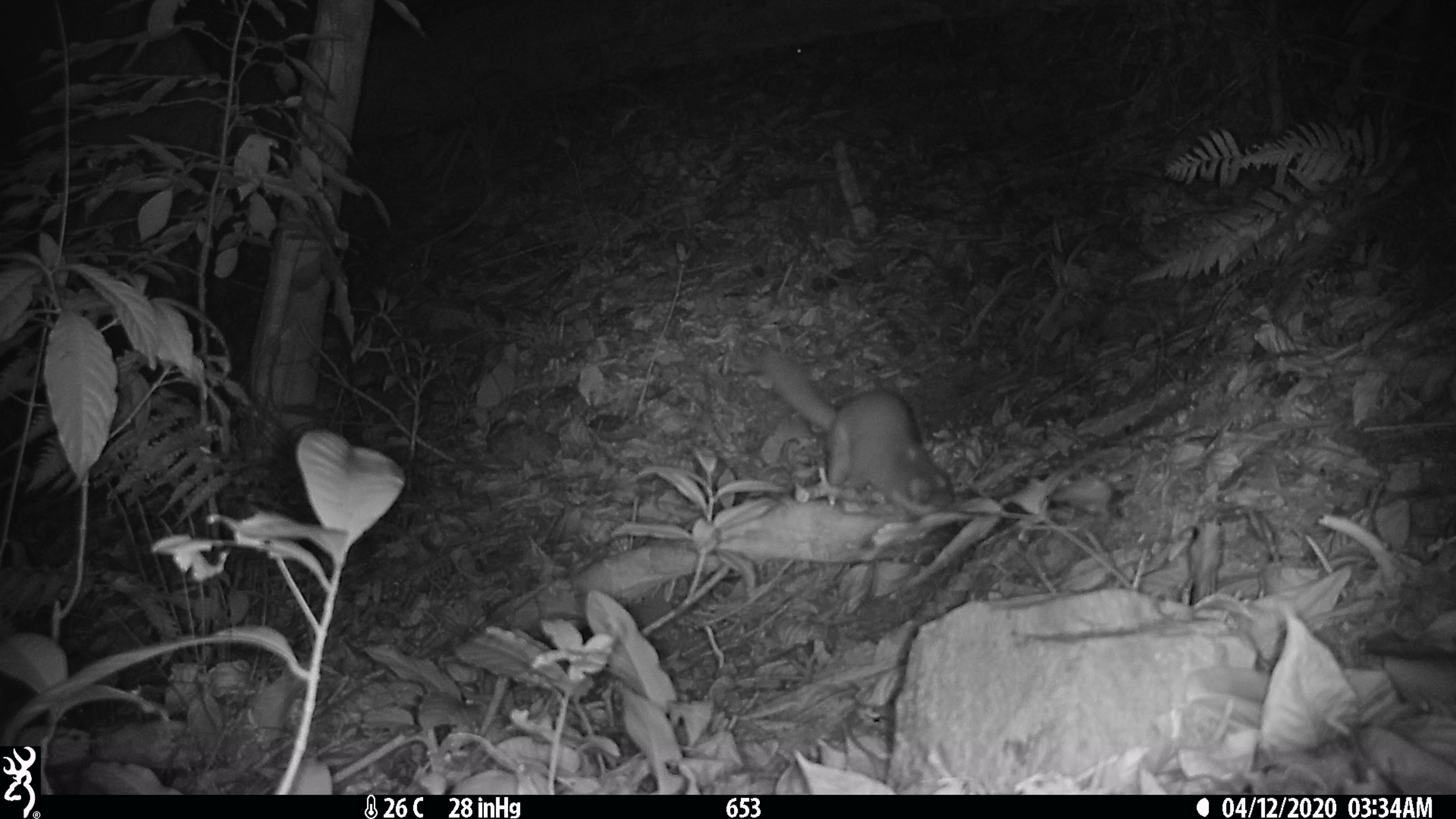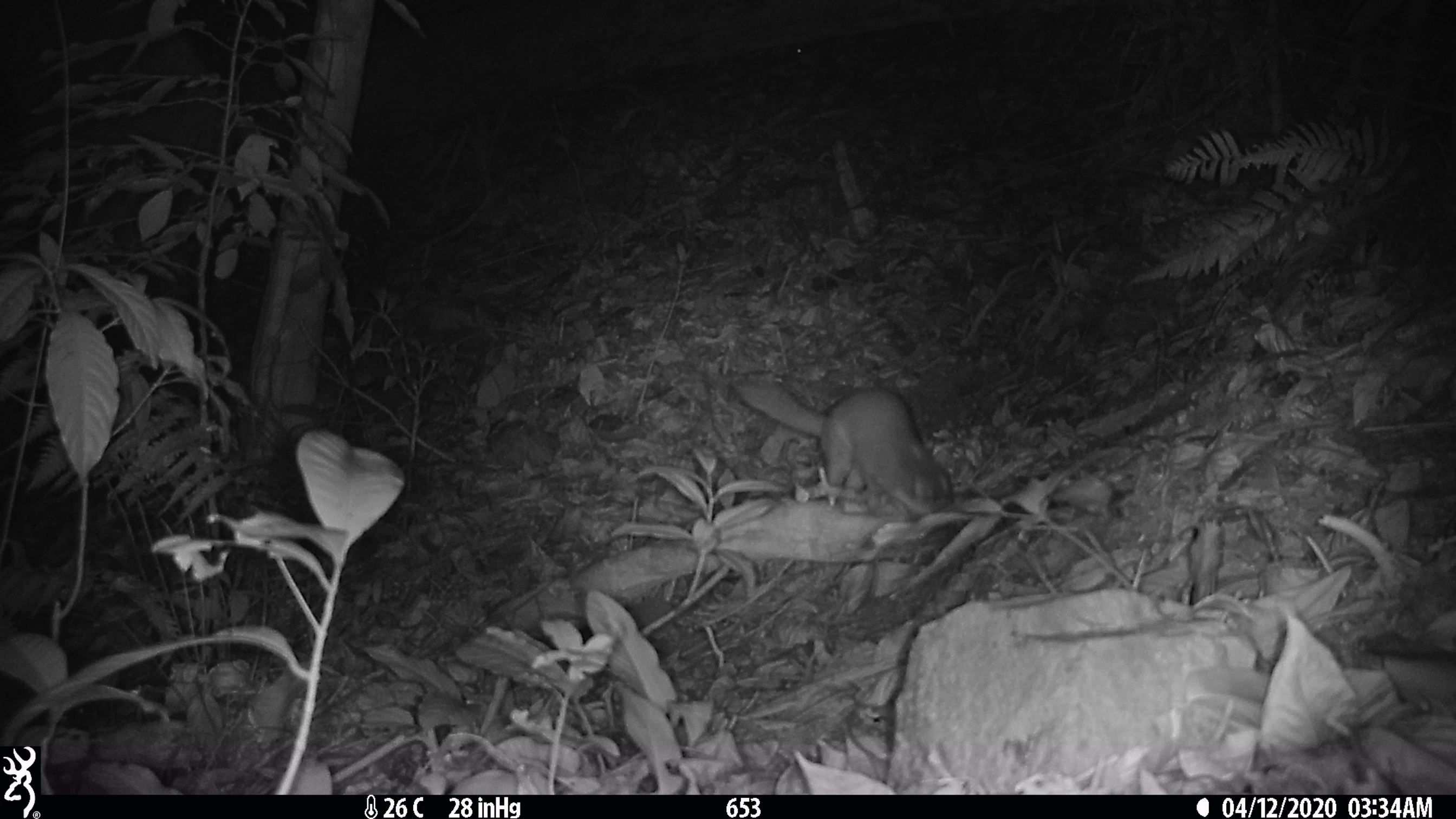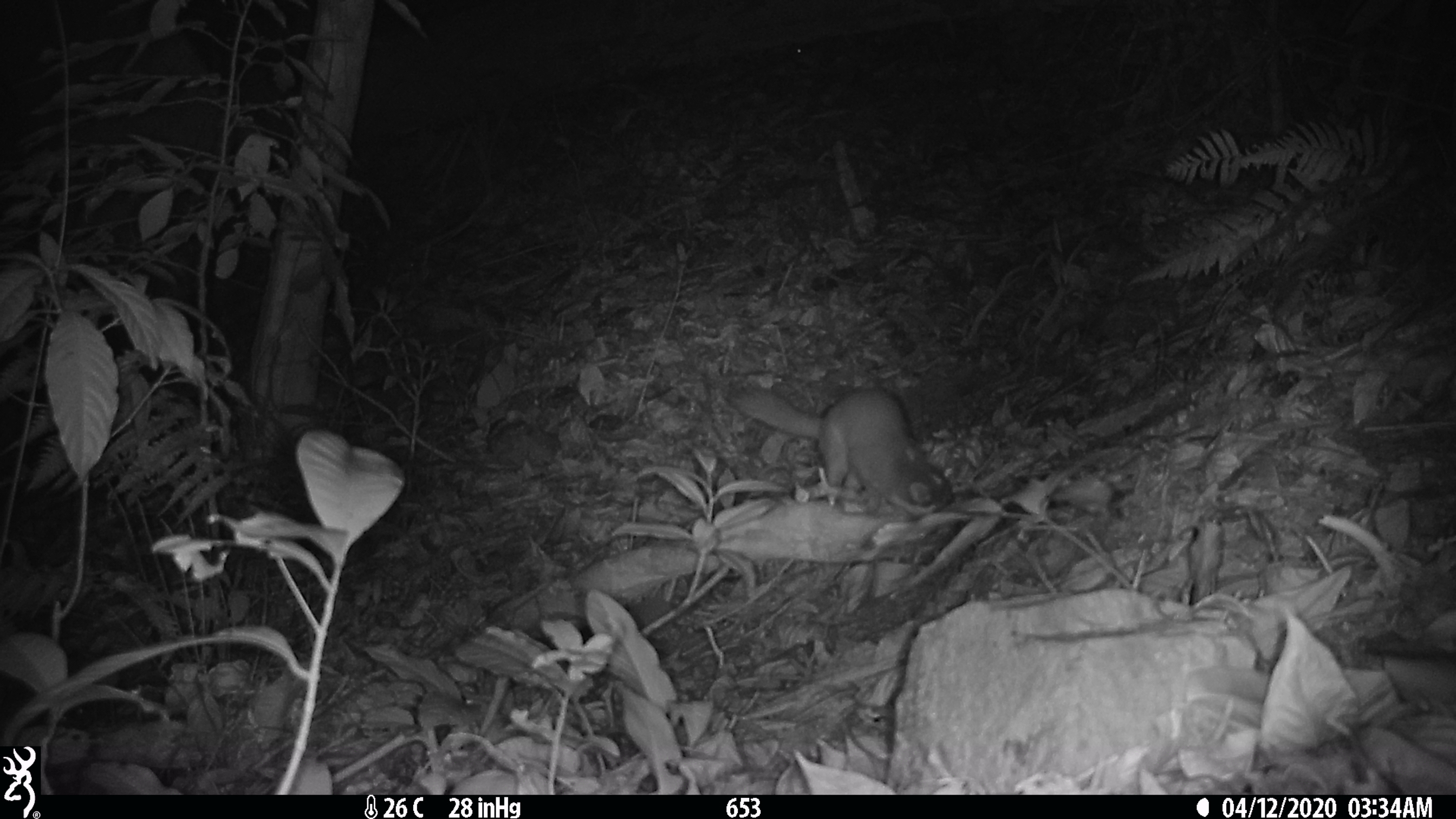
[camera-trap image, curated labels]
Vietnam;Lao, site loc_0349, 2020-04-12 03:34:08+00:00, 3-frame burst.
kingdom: Animalia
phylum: Chordata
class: Mammalia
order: Carnivora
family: Mustelidae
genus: Melogale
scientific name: Melogale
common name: ferret badger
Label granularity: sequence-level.